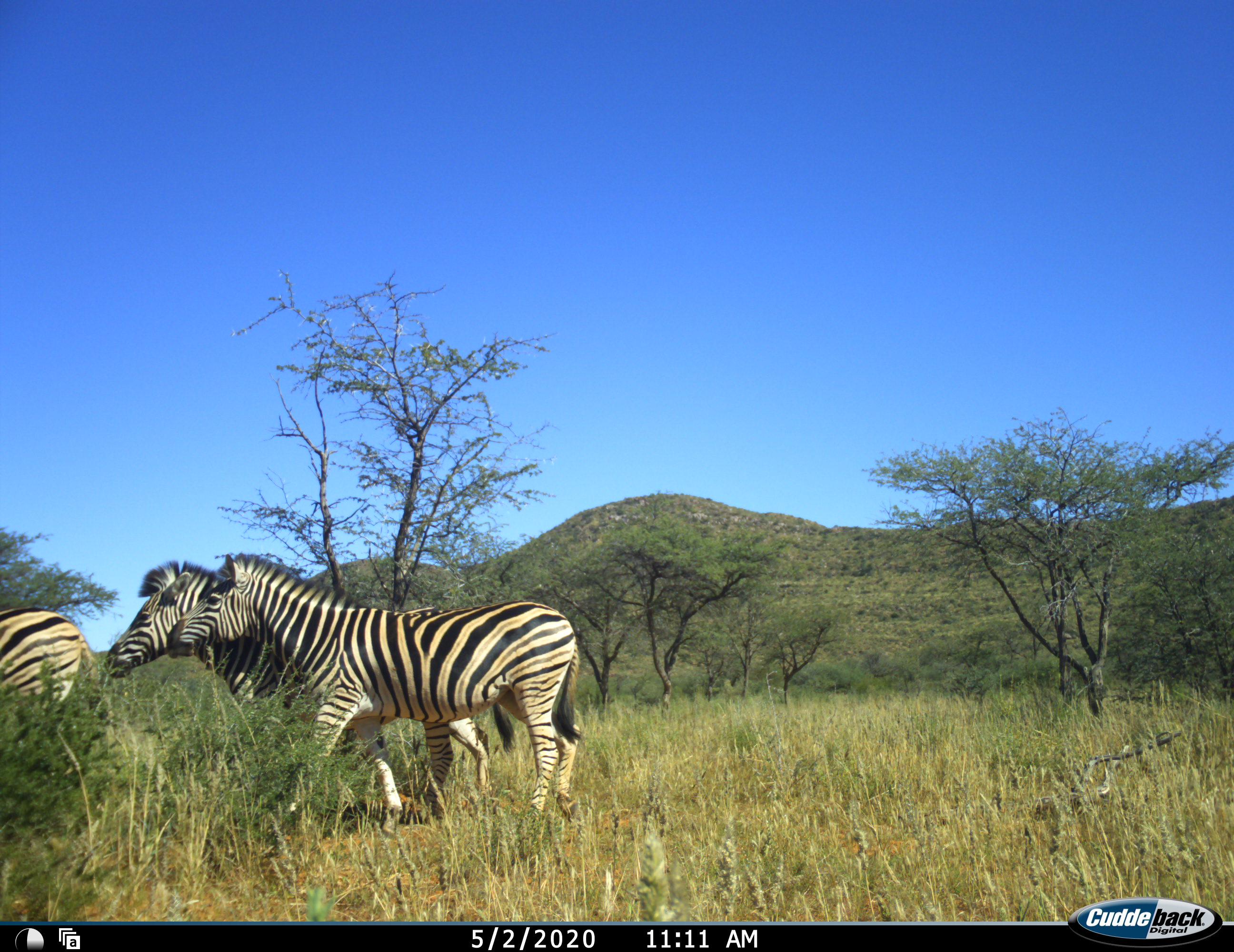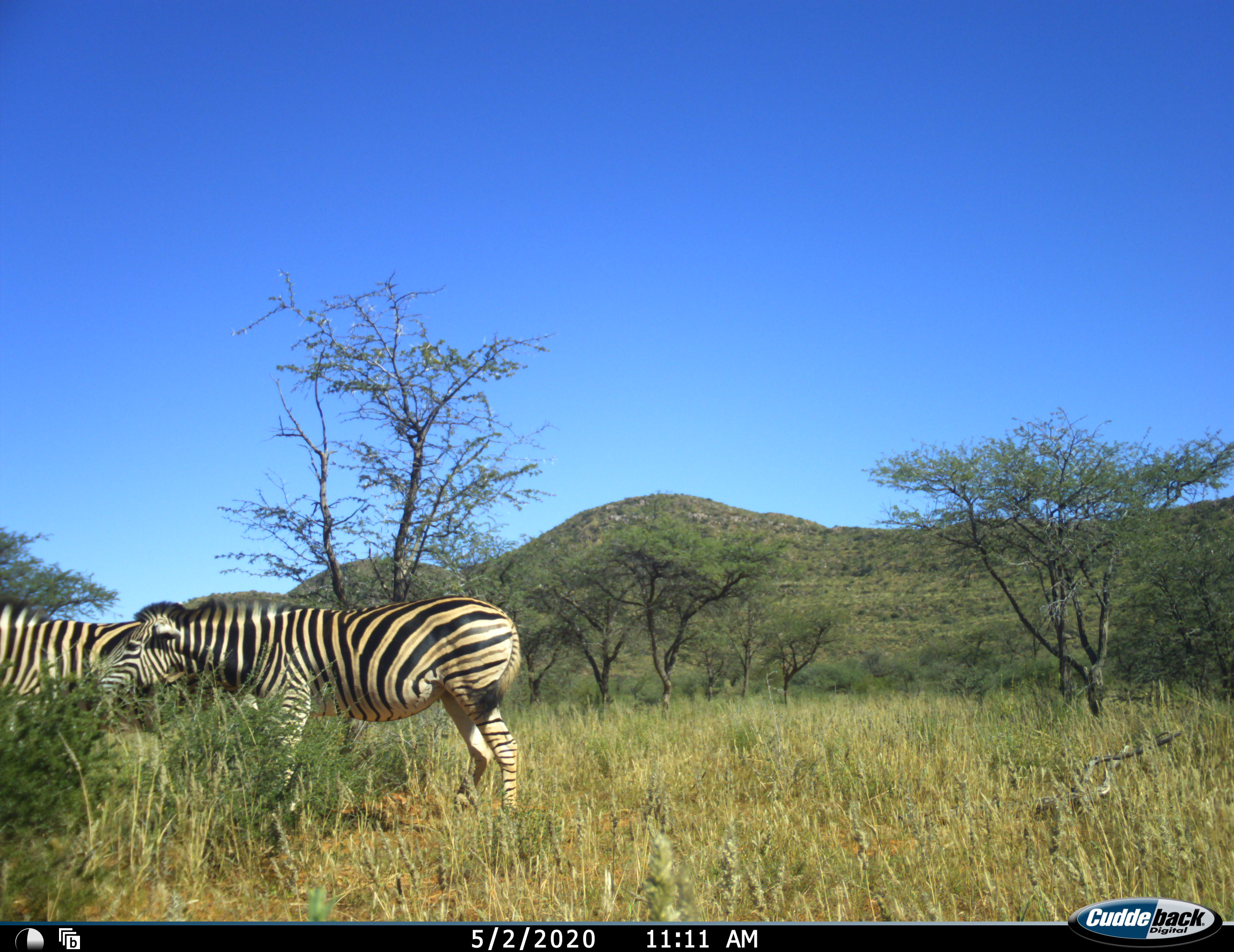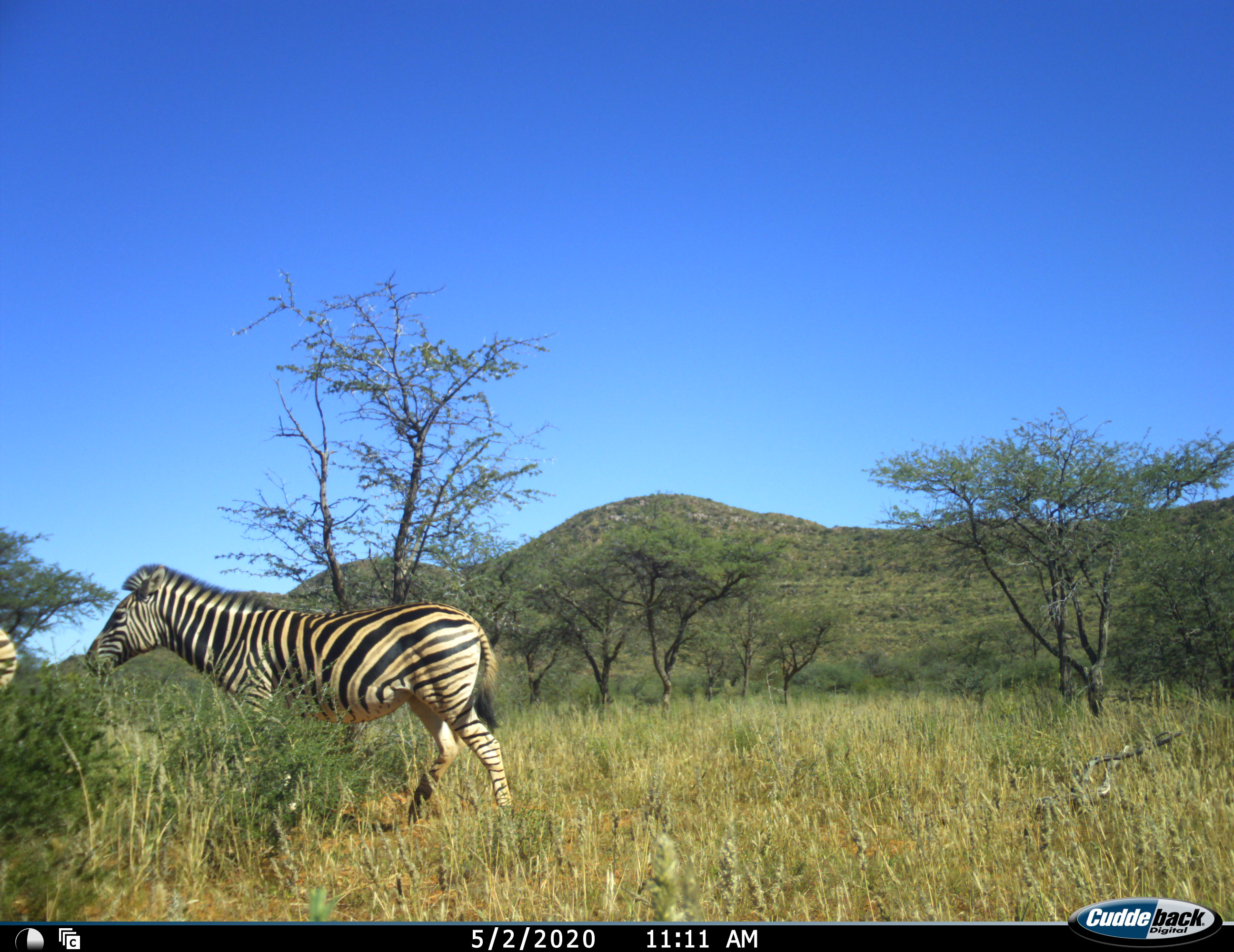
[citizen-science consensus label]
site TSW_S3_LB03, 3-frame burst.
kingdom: Animalia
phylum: Chordata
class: Mammalia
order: Perissodactyla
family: Equidae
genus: Equus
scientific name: Equus quagga burchellii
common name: burchell's zebra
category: zebraburchells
Zebraburchells (burchell's zebra) (Equus quagga burchellii), count 3. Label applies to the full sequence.